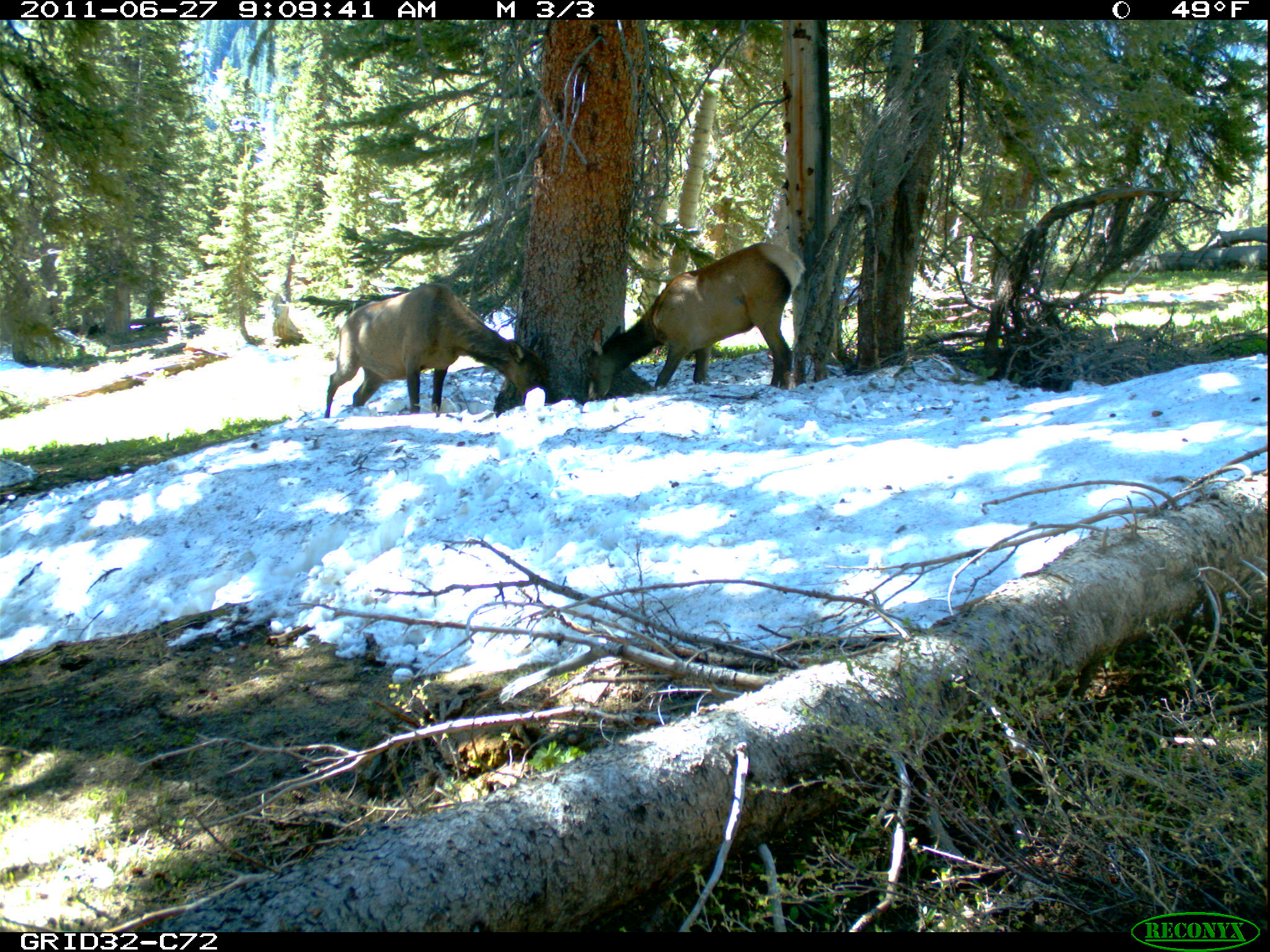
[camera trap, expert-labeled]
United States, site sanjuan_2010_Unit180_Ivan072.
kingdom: Animalia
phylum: Chordata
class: Mammalia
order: Artiodactyla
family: Cervidae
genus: Cervus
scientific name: Cervus elaphus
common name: red deer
Cervus elaphus (red deer).